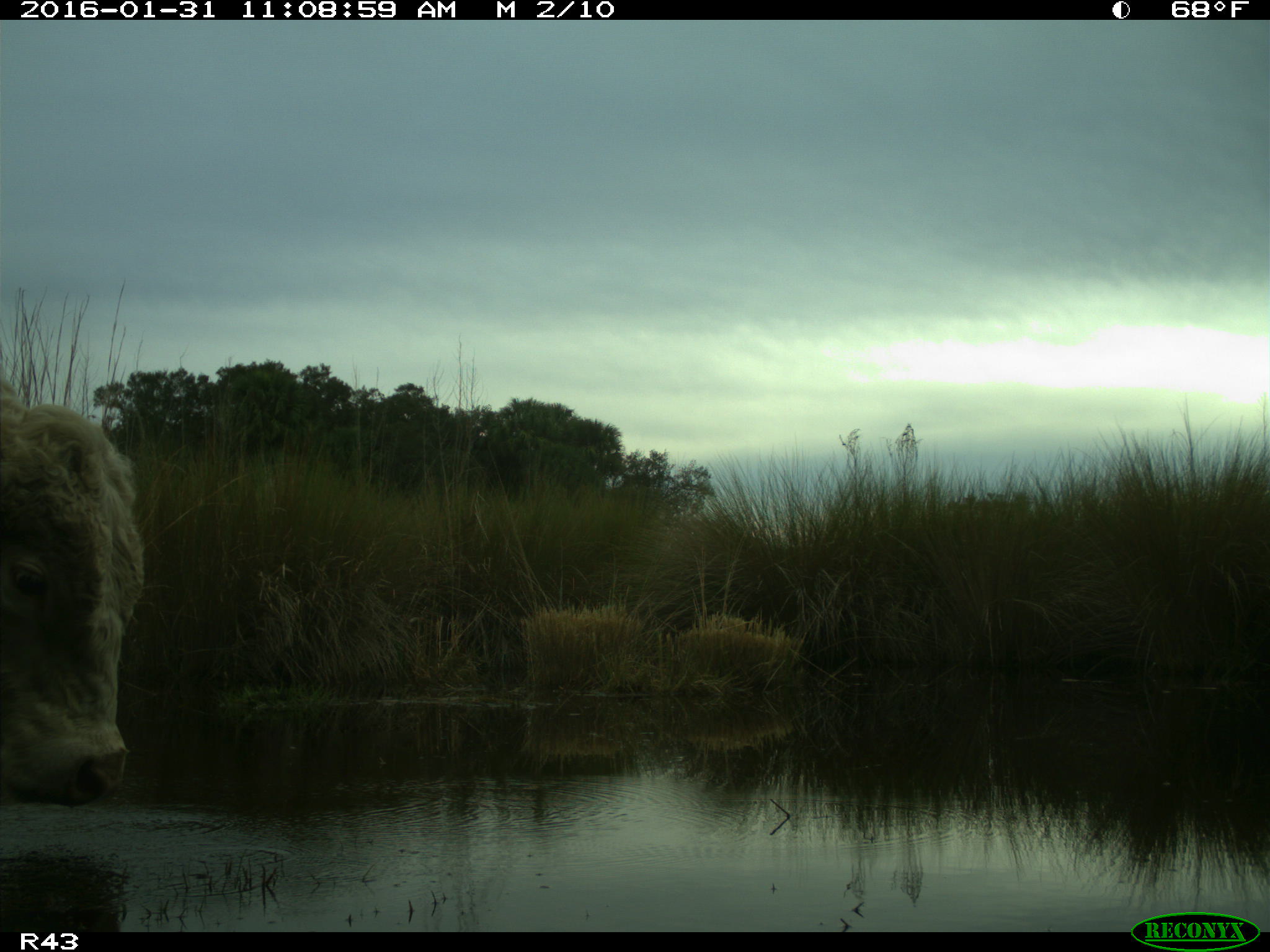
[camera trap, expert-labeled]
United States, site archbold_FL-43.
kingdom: Animalia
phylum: Chordata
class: Mammalia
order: Artiodactyla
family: Bovidae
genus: Bos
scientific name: Bos taurus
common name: domestic cow